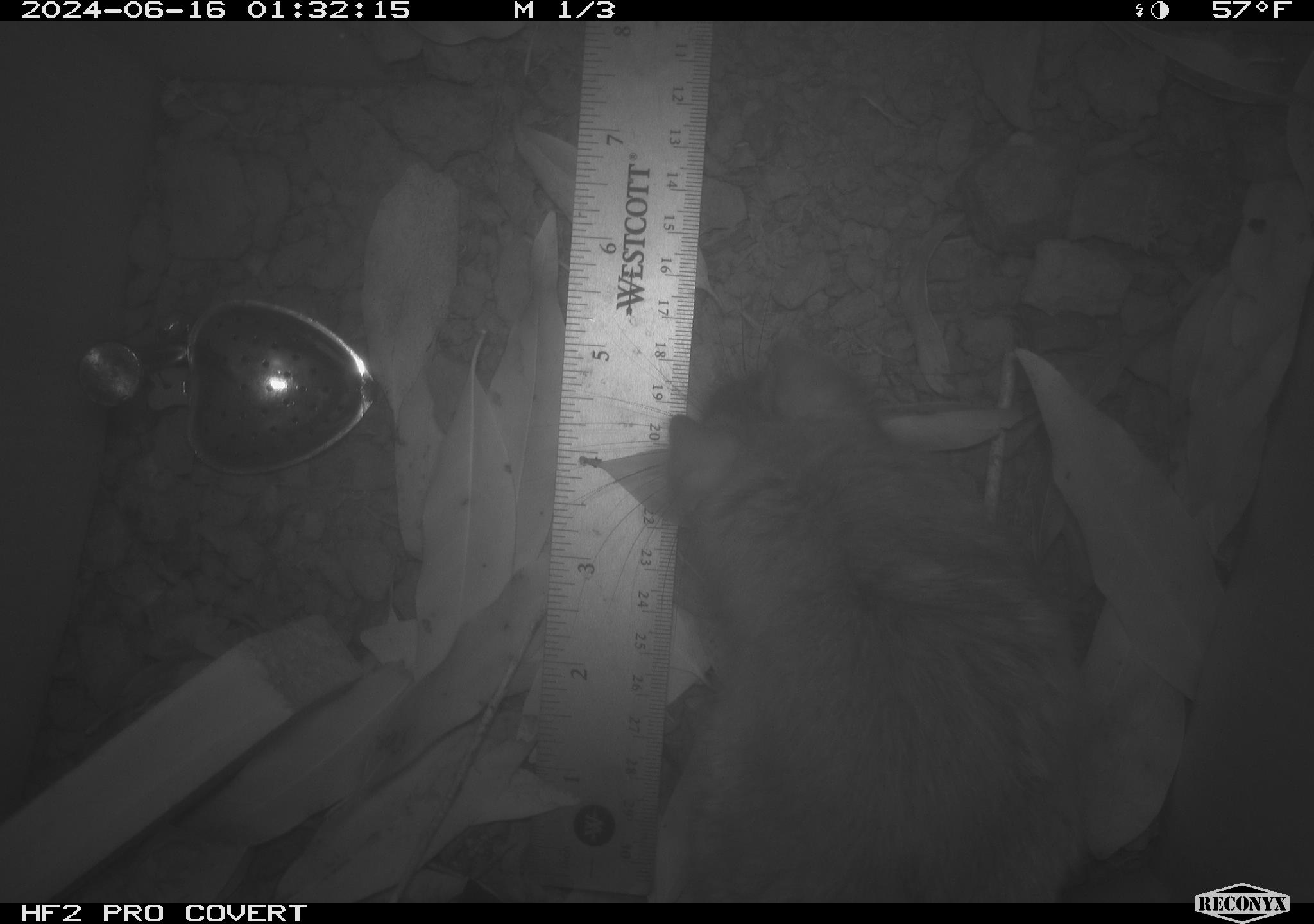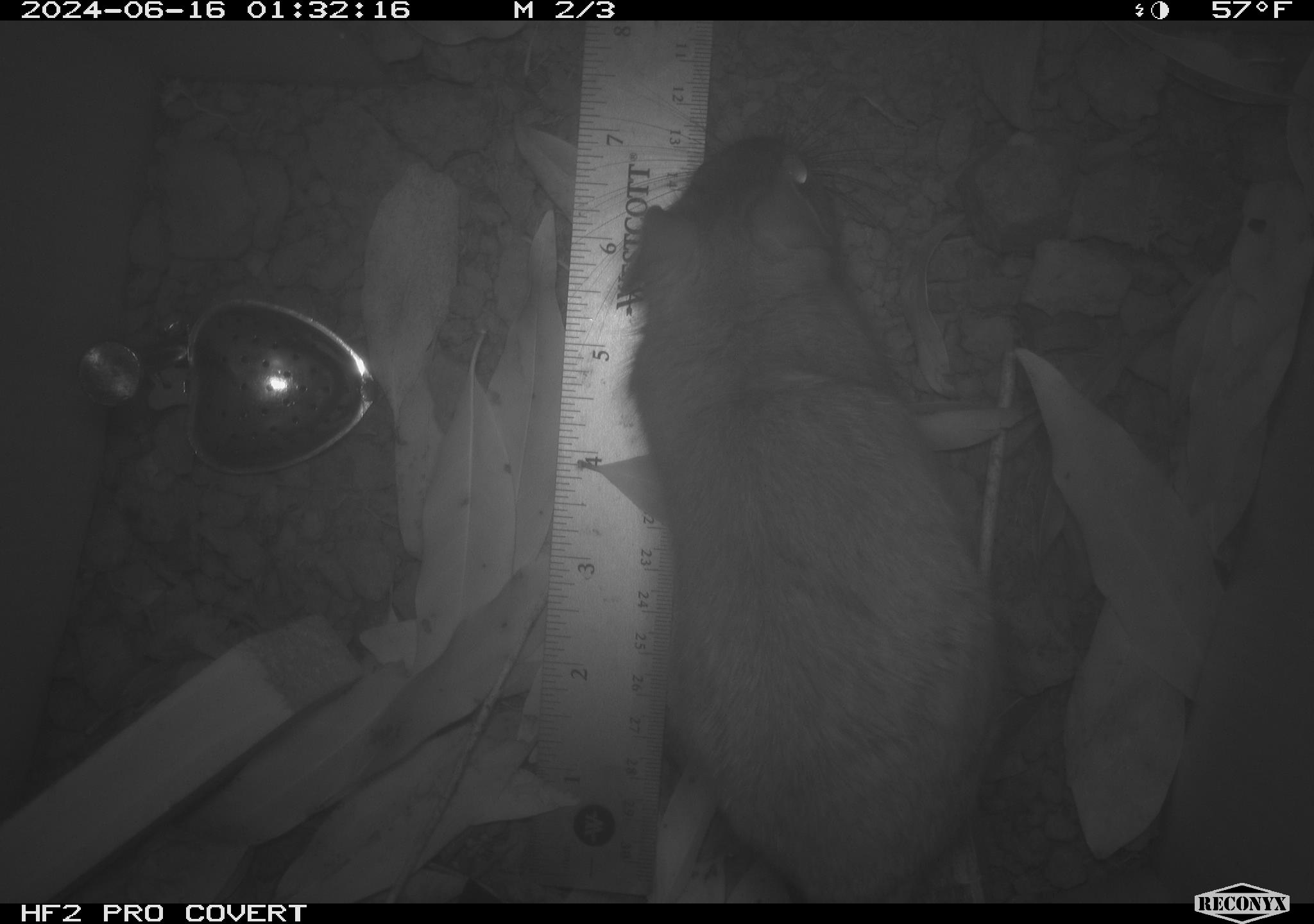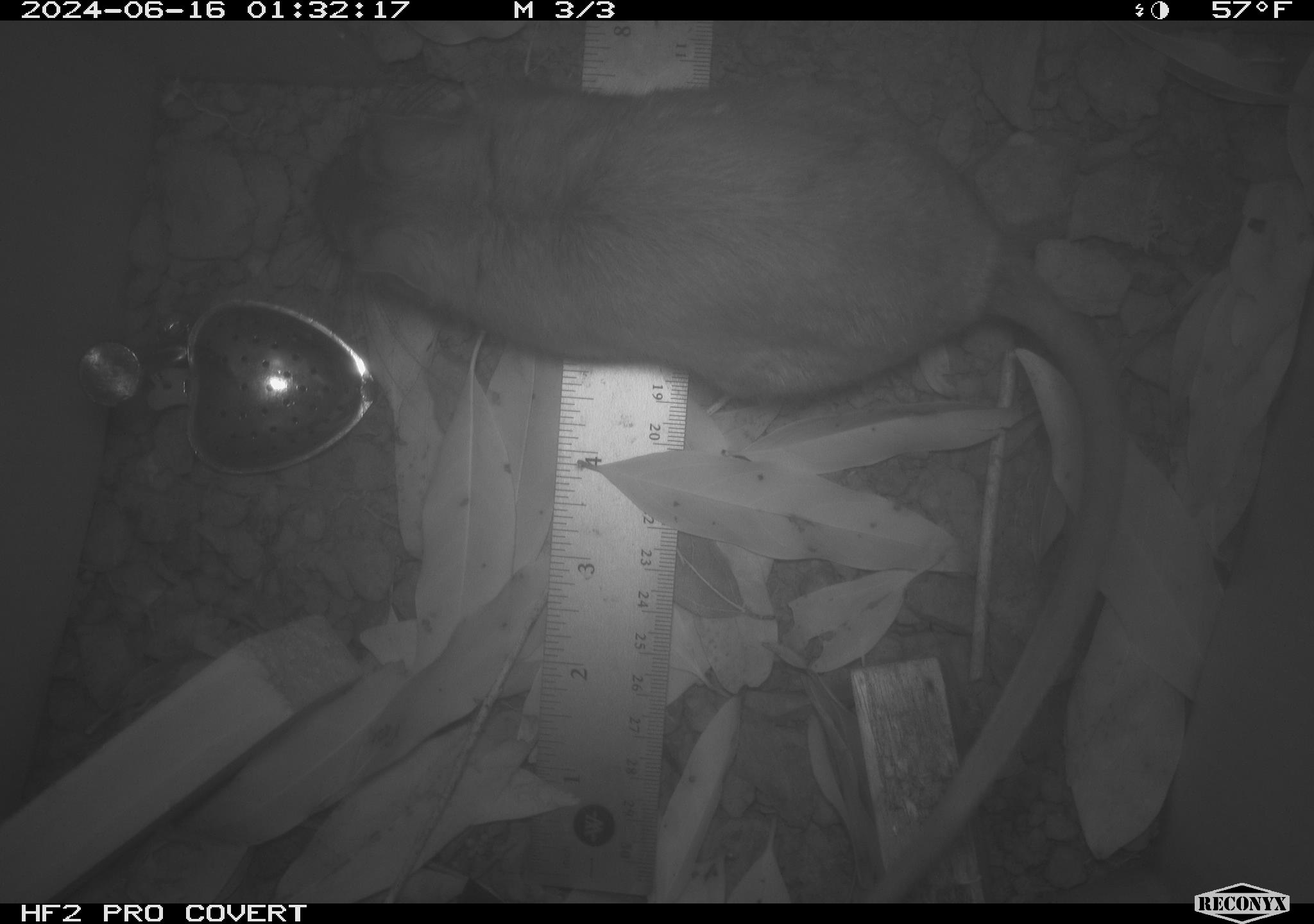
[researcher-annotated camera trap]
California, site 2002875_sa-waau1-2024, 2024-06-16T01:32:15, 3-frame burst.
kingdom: Animalia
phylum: Chordata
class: Mammalia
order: Rodentia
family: Cricetidae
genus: Neotoma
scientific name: Neotoma fuscipes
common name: dusky-footed woodrat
Dusky-footed woodrat (Neotoma fuscipes).